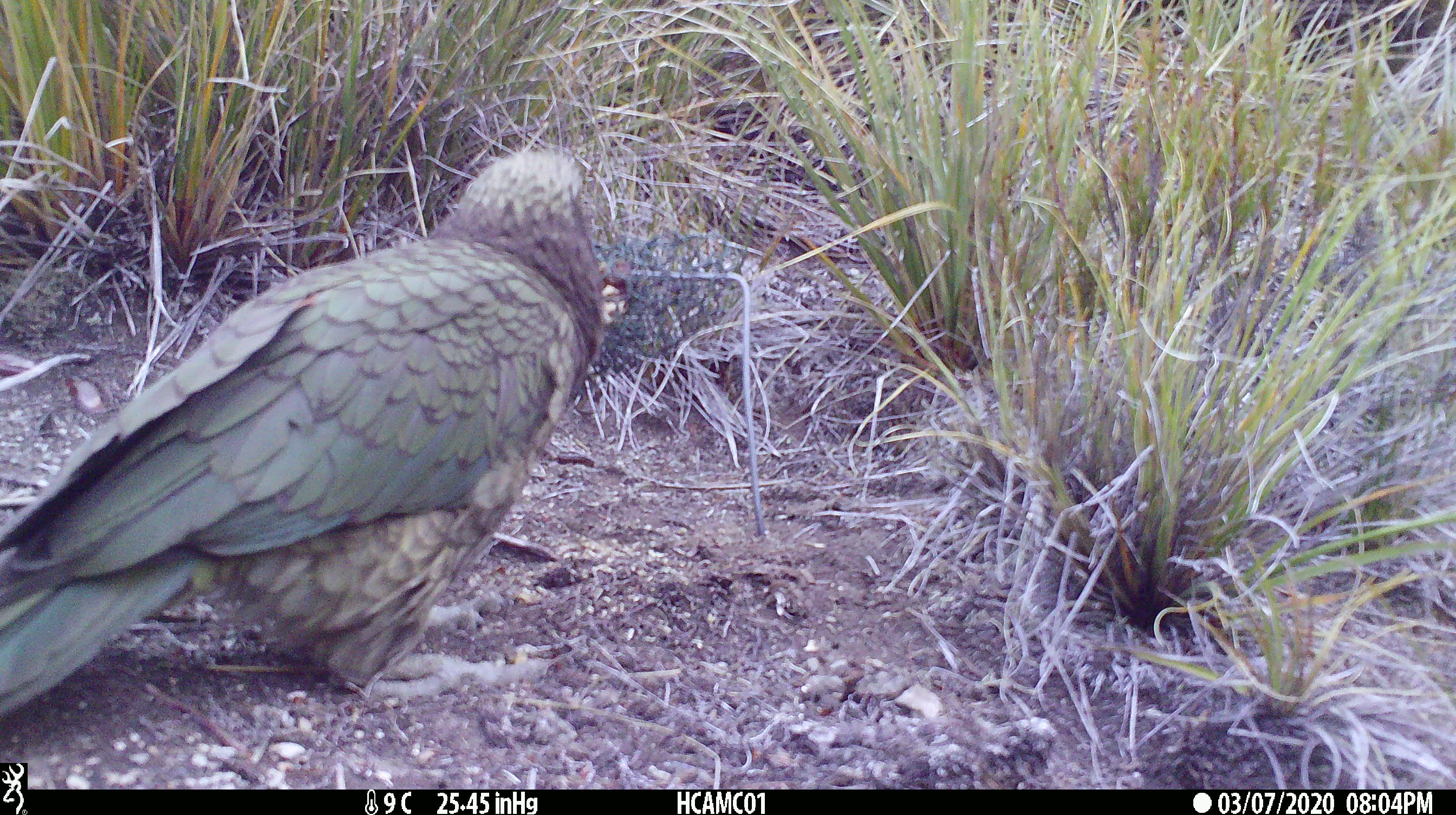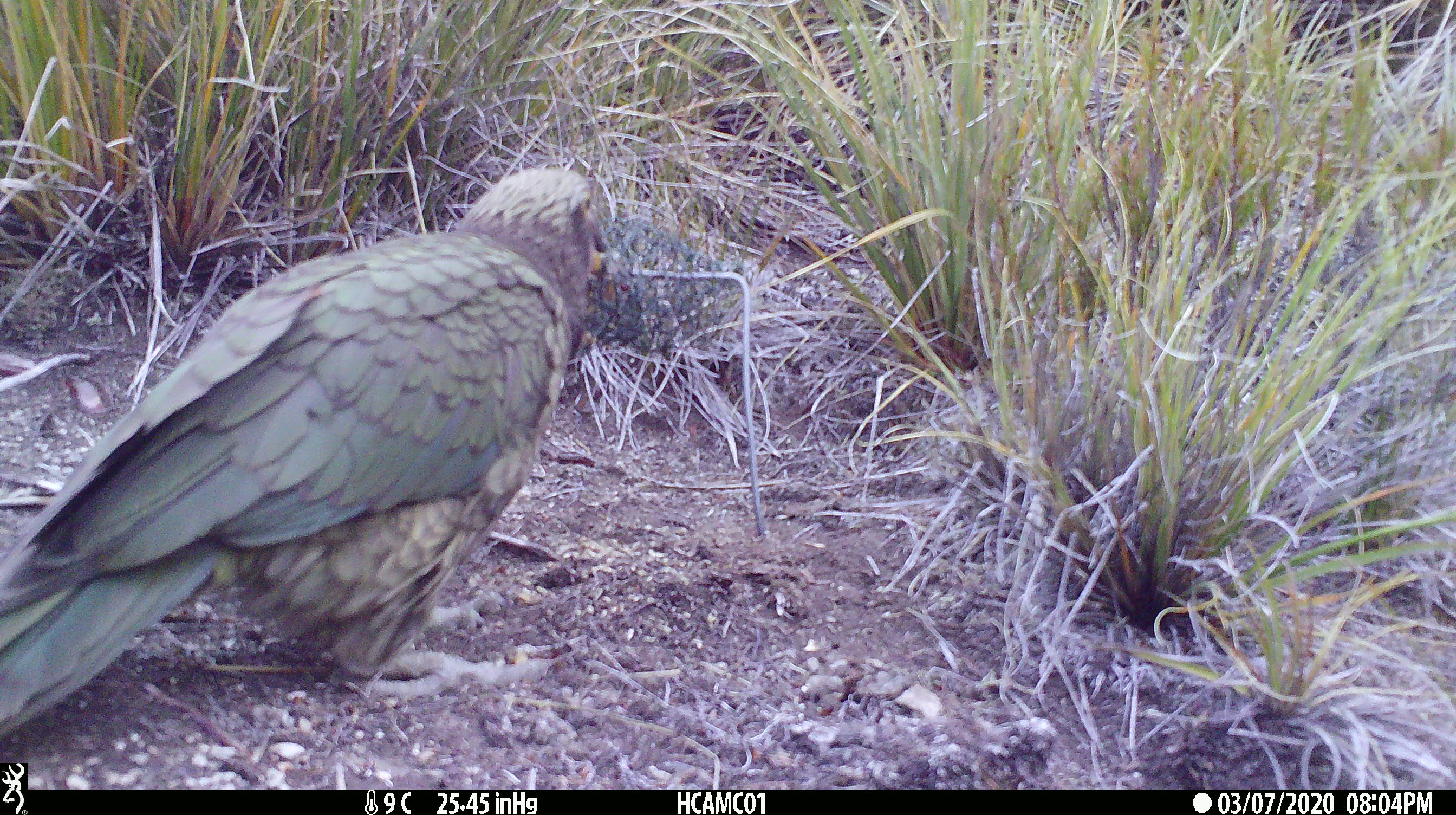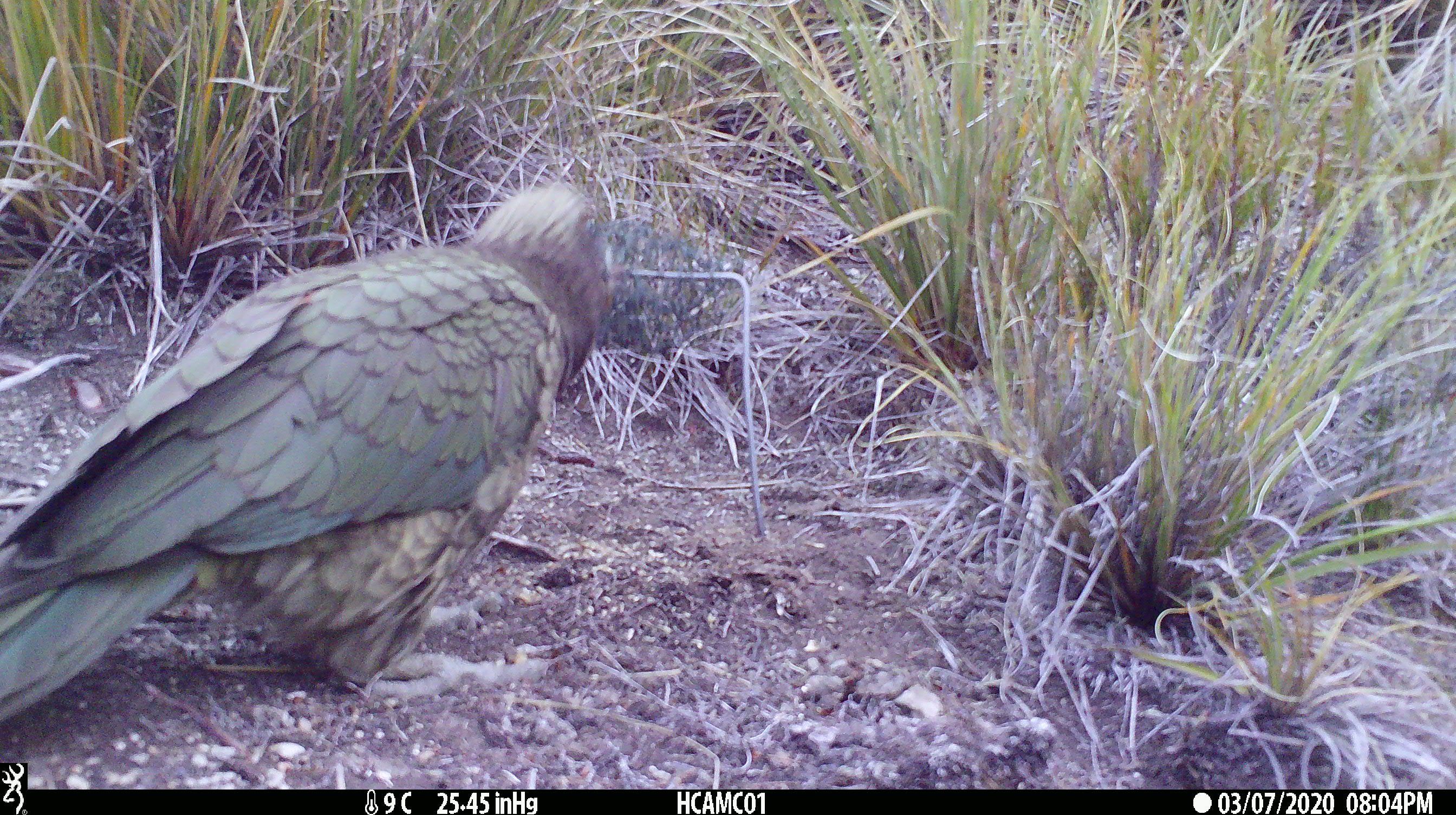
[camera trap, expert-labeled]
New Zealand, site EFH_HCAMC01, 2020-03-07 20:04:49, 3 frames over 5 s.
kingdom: Animalia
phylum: Chordata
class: Aves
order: Psittaciformes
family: Strigopidae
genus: Nestor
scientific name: Nestor notabilis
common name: kea